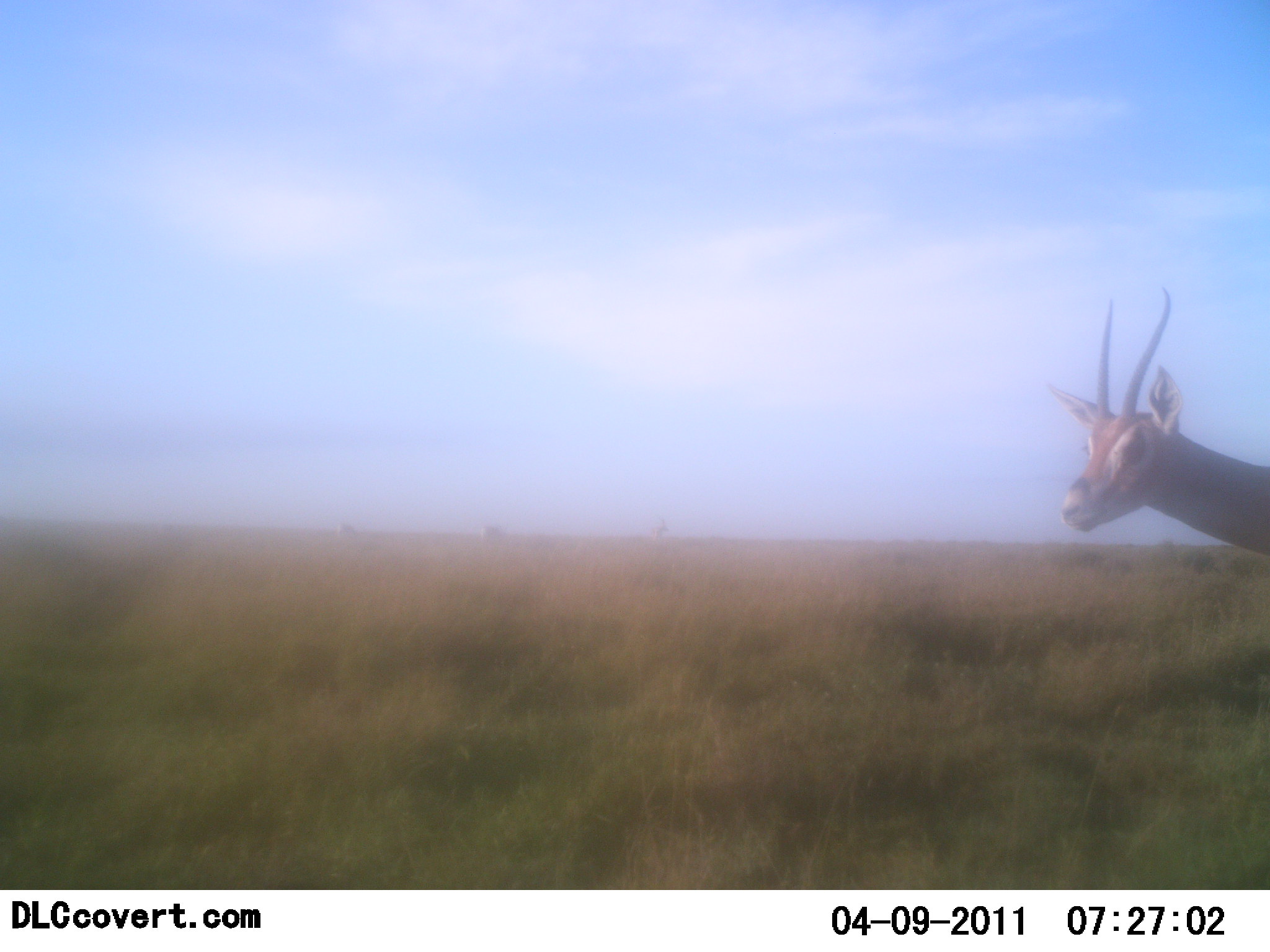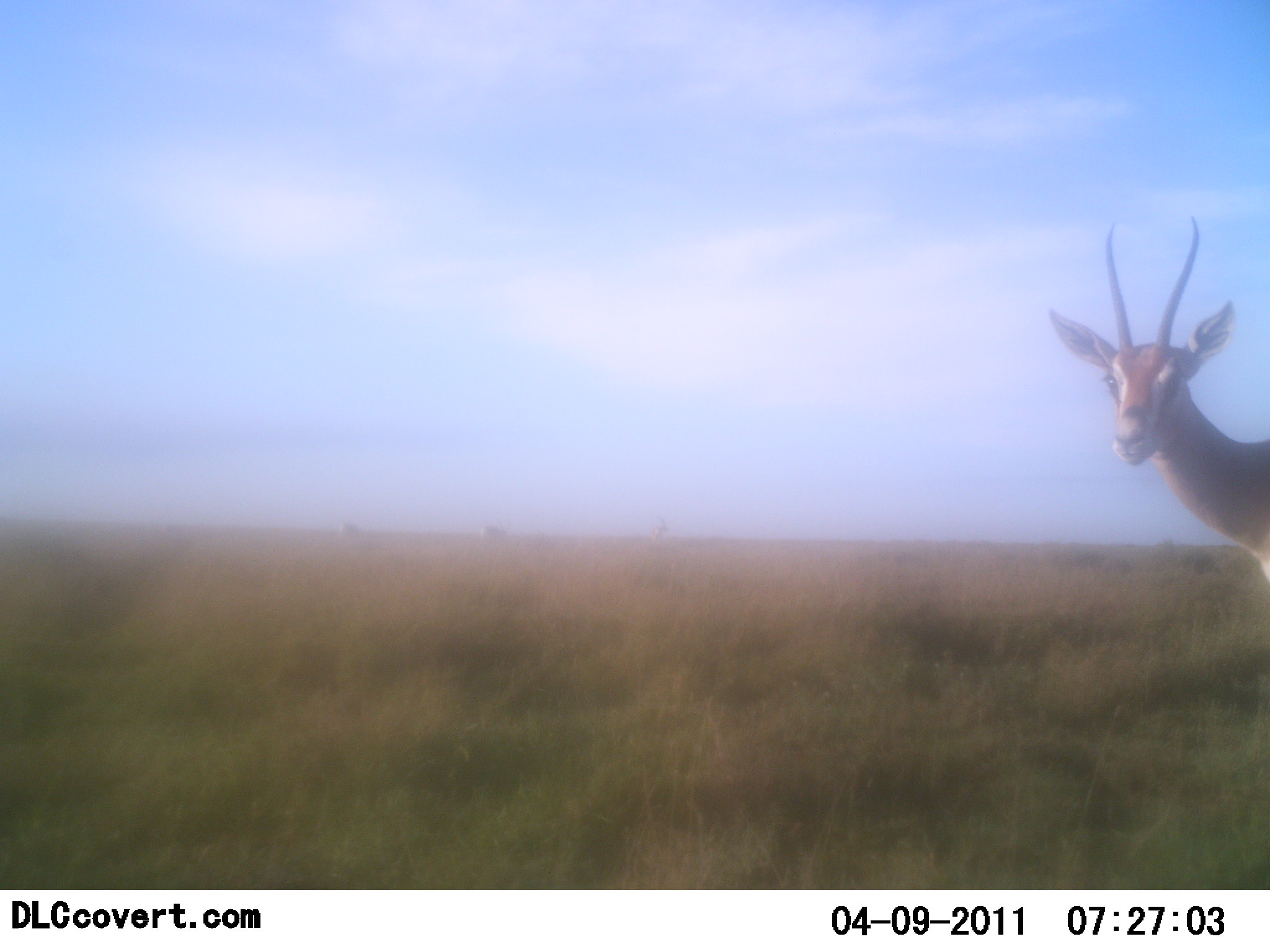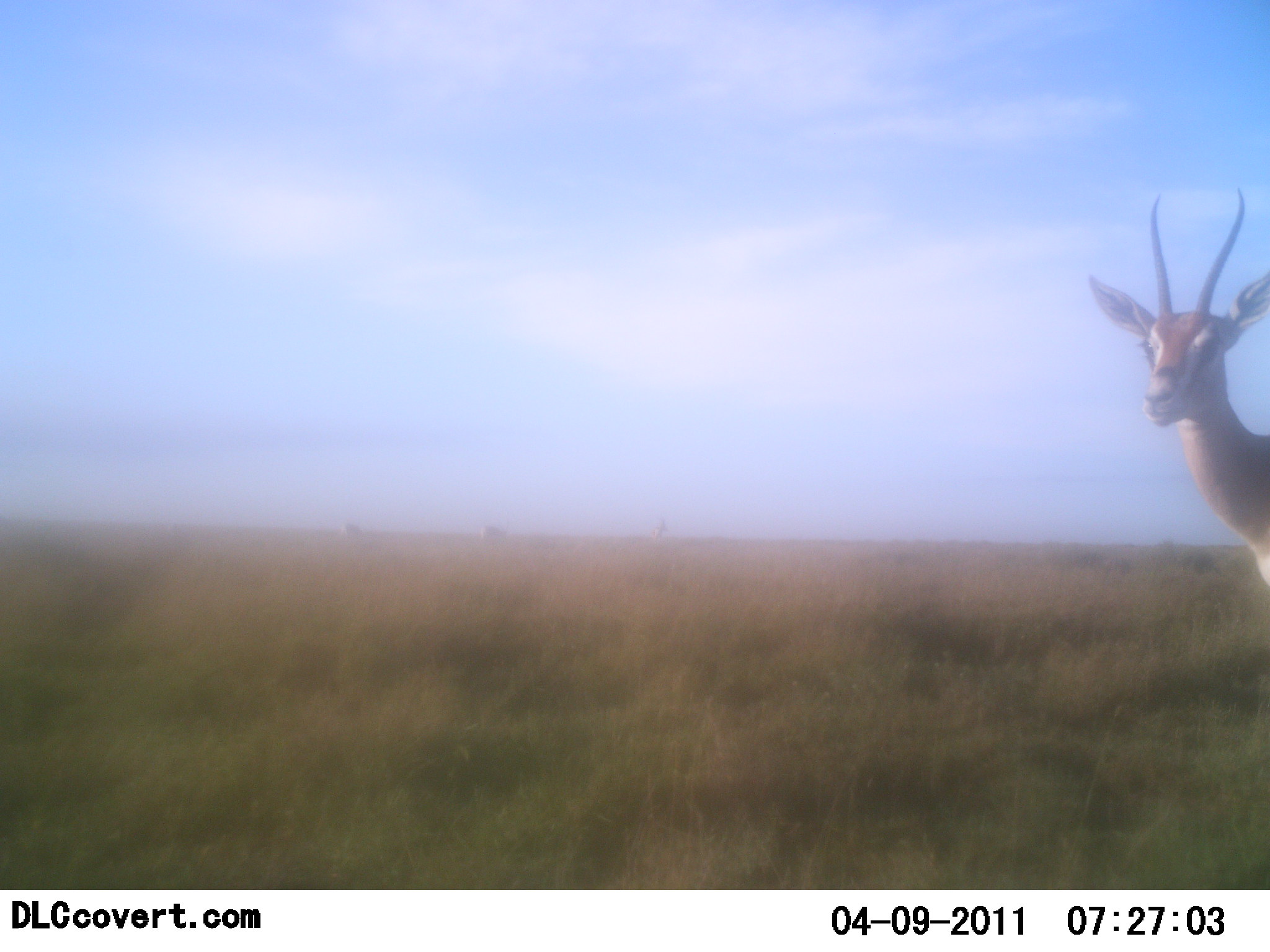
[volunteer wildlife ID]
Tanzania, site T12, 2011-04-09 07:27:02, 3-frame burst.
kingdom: Animalia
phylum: Chordata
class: Mammalia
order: Artiodactyla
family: Bovidae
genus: Nanger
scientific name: Nanger granti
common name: grant's gazelle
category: gazellegrants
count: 1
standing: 73%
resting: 0%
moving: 27%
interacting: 9%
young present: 0%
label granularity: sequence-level